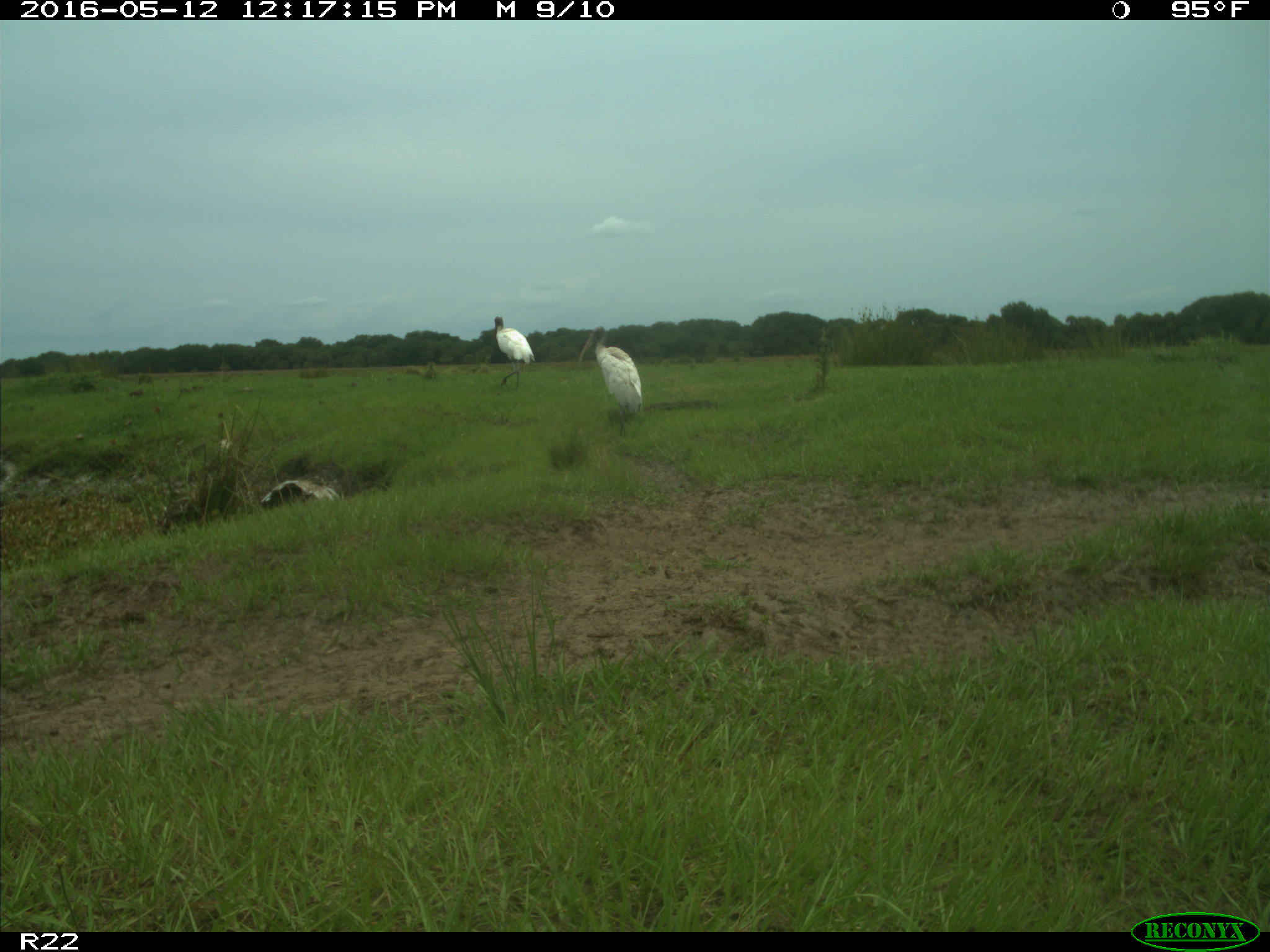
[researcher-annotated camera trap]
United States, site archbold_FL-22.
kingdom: Animalia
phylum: Chordata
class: Aves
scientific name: Aves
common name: birds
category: unidentified bird